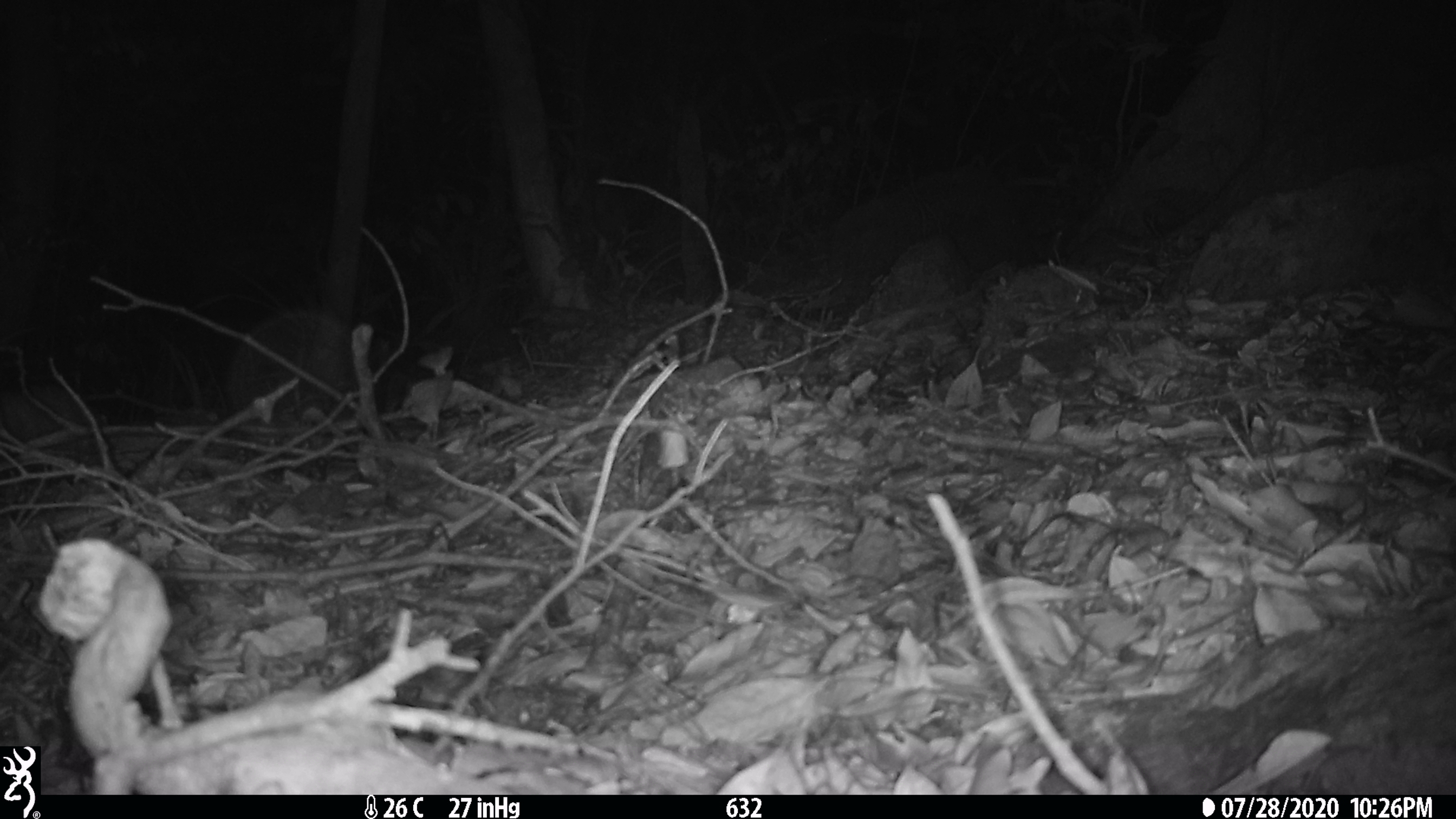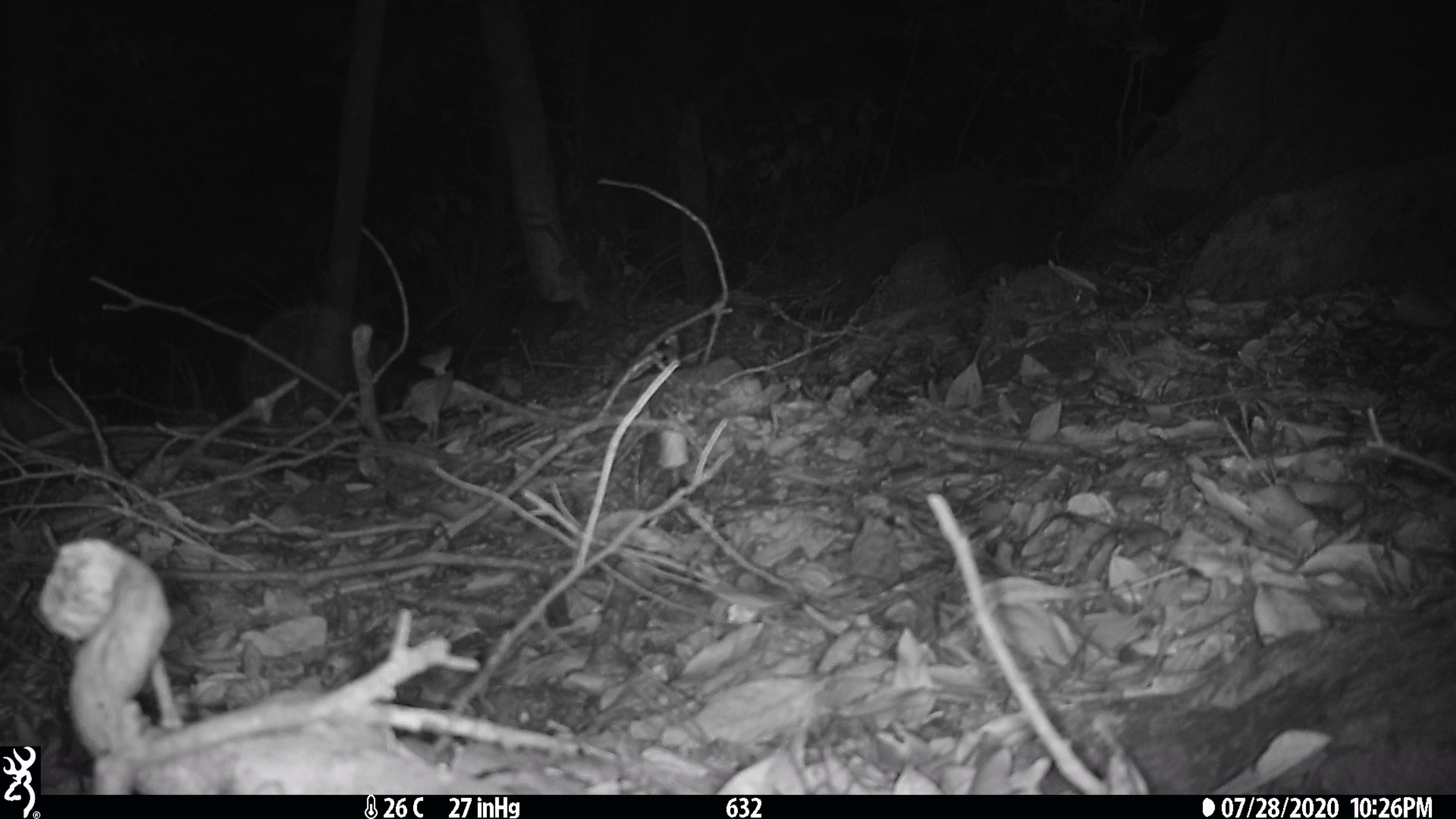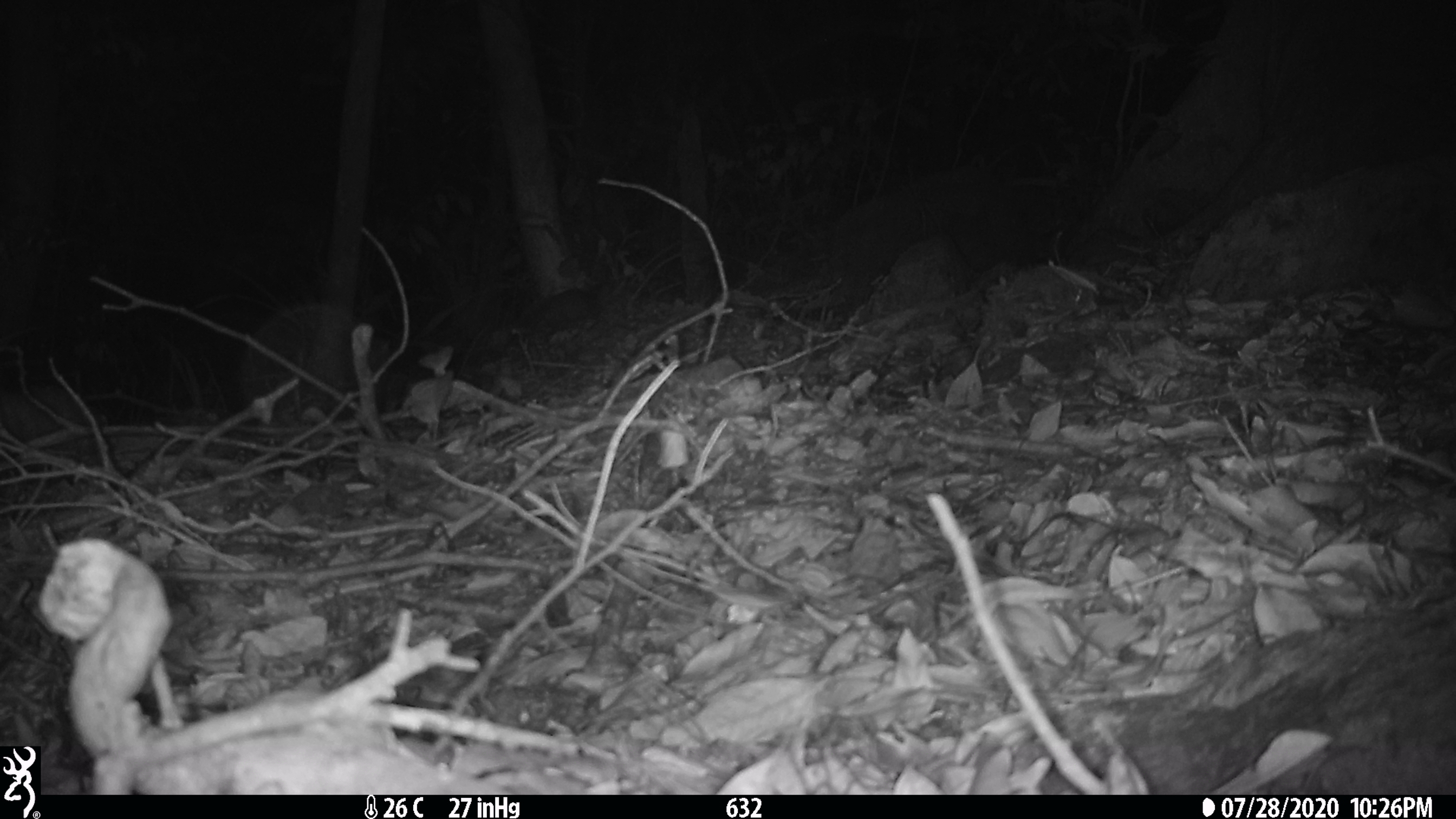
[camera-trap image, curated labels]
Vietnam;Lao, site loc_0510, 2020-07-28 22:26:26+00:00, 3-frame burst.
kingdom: Animalia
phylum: Chordata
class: Mammalia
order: Carnivora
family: Mustelidae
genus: Melogale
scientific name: Melogale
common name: ferret badger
Ferret badger (Melogale). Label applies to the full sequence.